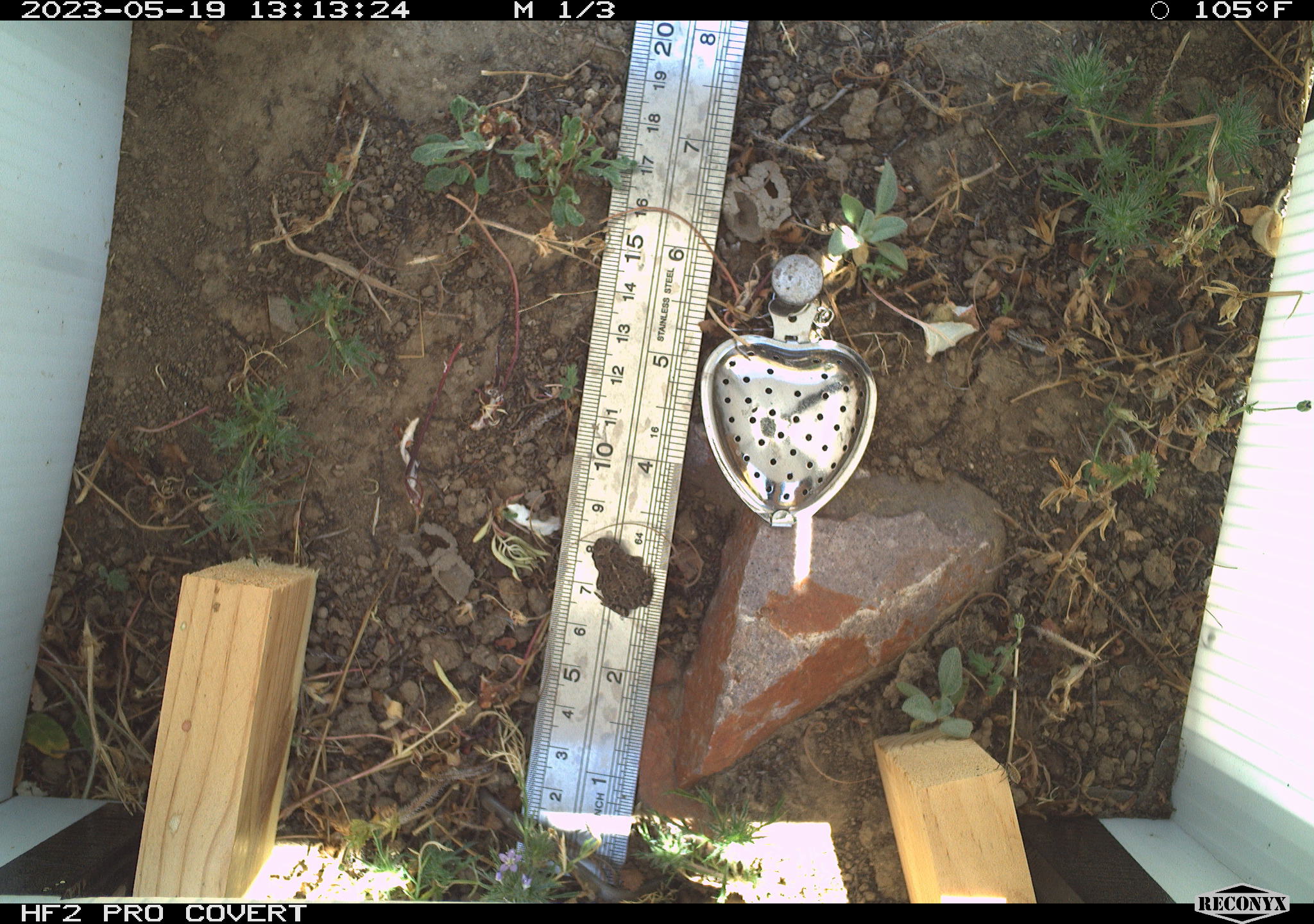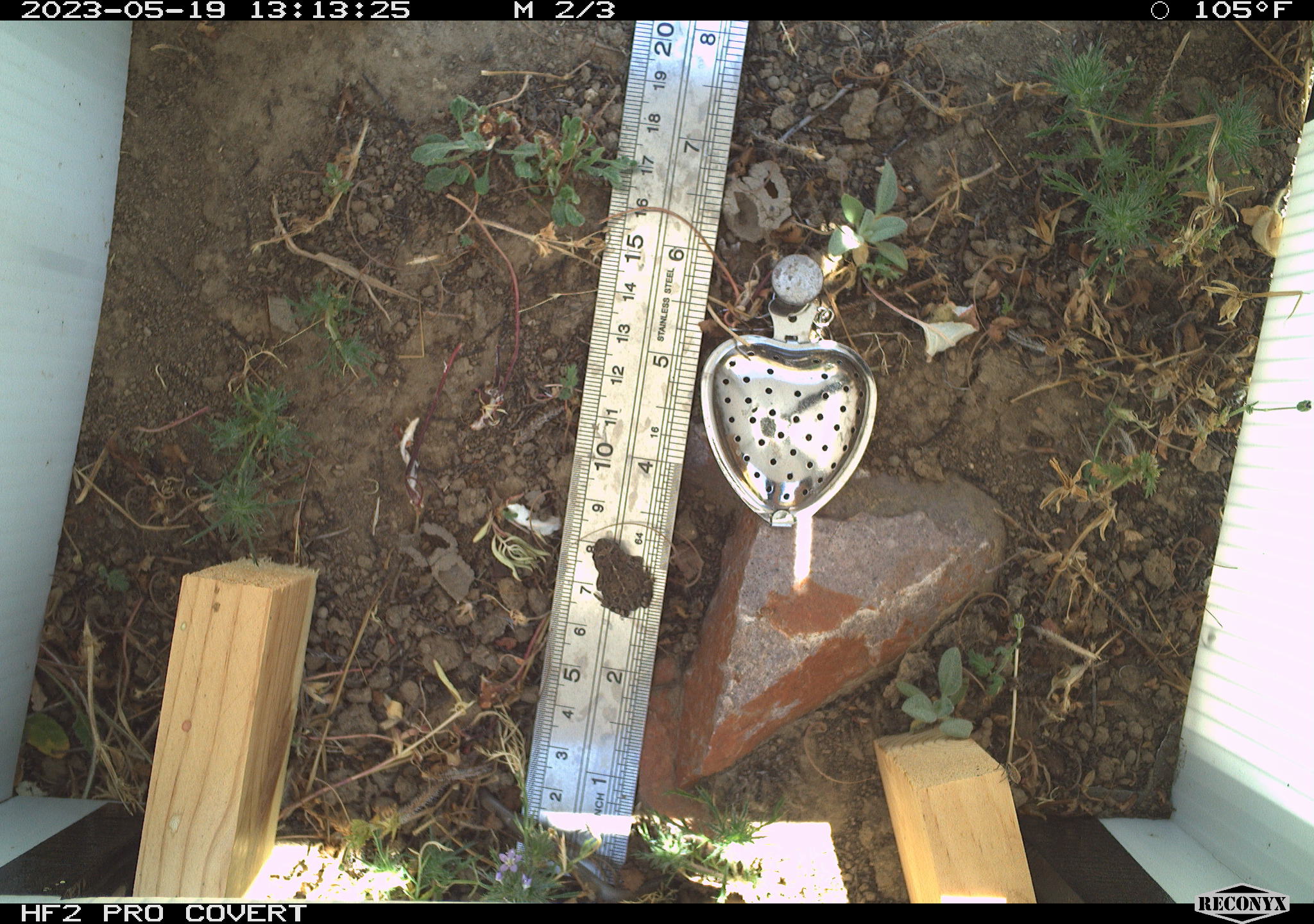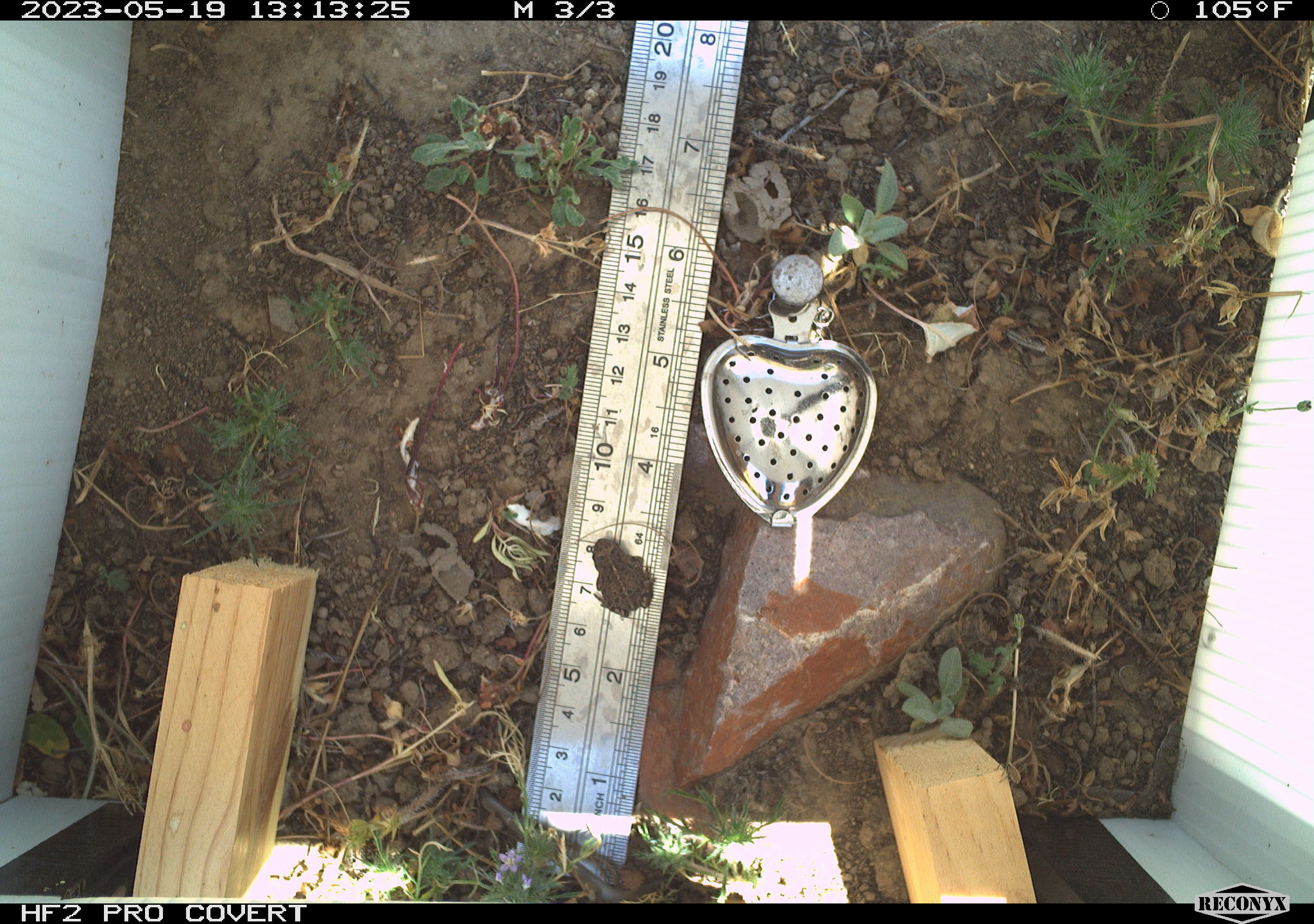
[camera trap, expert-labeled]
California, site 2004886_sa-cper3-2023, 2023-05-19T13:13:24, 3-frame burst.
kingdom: Animalia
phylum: Chordata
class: Amphibia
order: Anura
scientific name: Anura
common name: frogs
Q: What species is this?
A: Frogs (Anura).